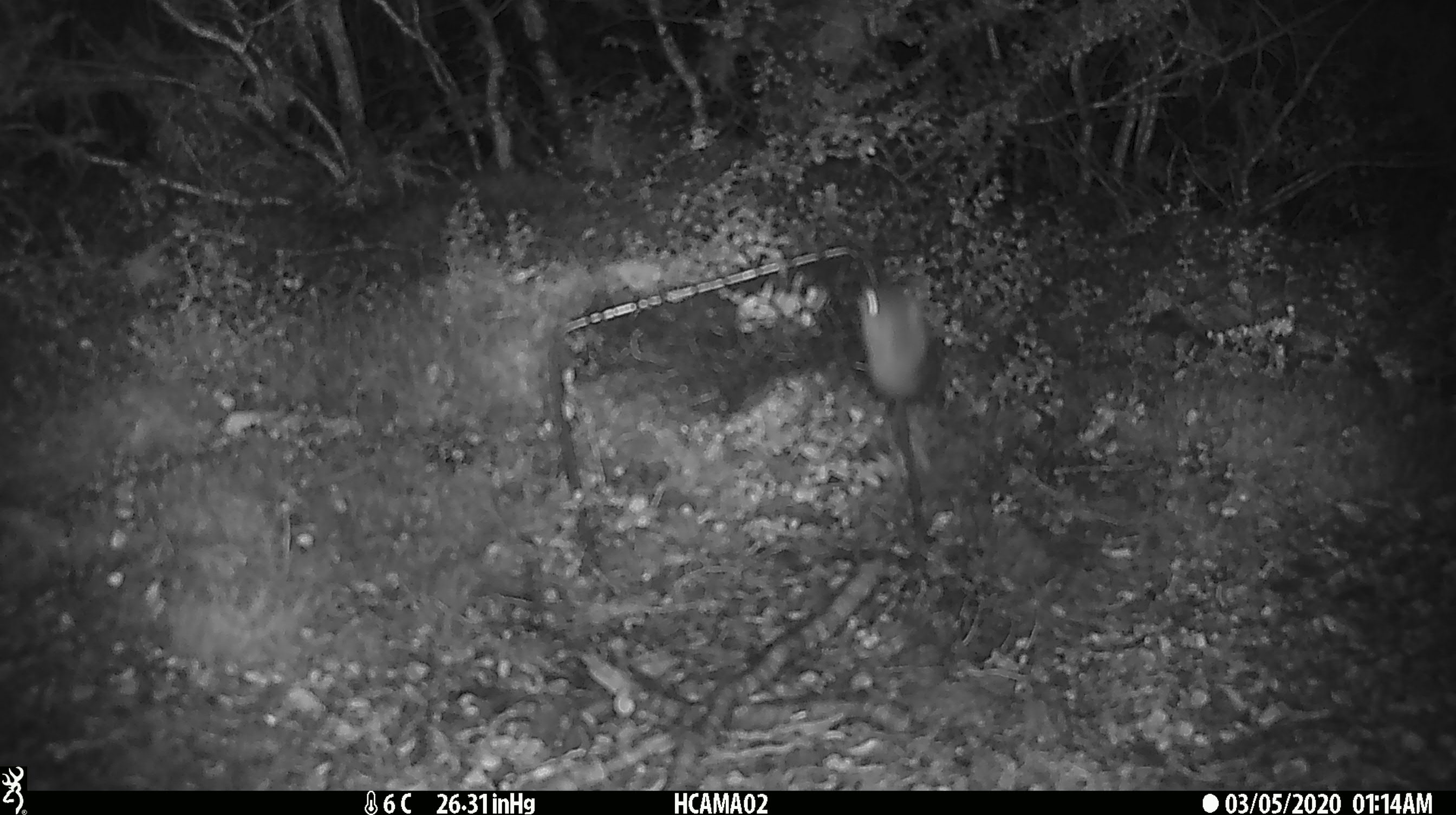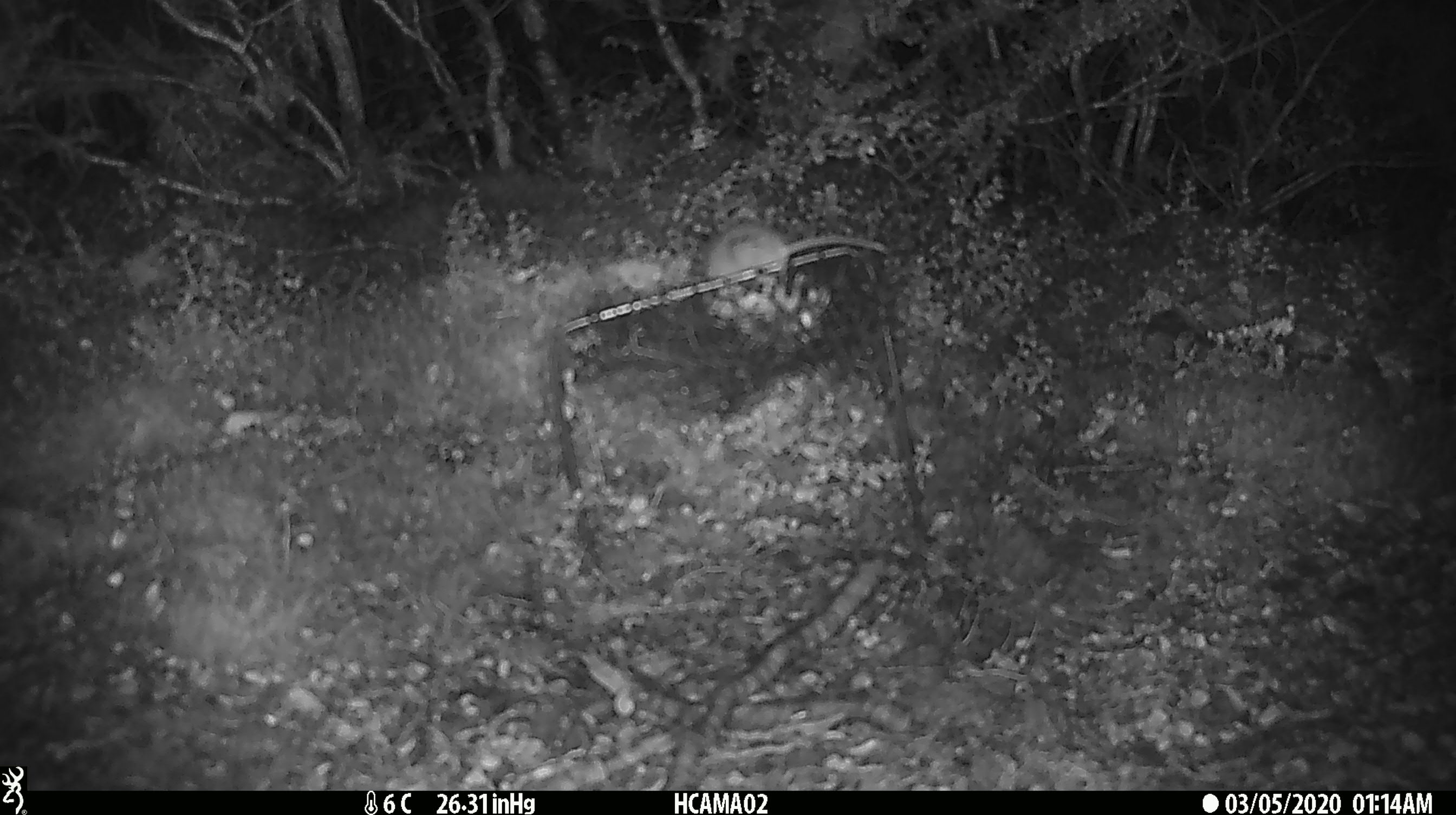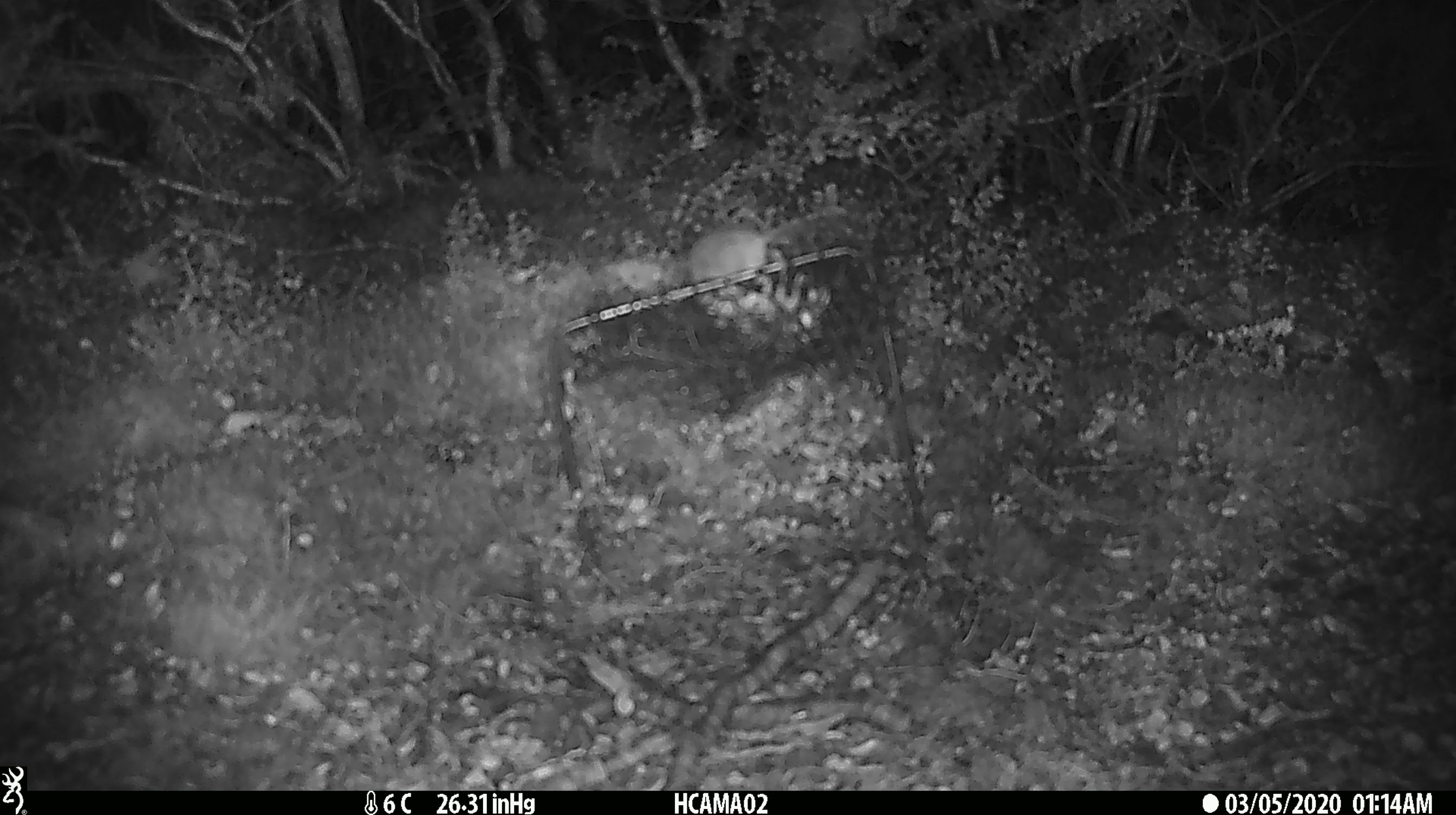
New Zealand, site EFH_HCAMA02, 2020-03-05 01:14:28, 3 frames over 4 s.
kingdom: Animalia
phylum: Chordata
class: Mammalia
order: Rodentia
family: Muridae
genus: Mus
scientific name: Mus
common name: mouse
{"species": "mouse (Mus)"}